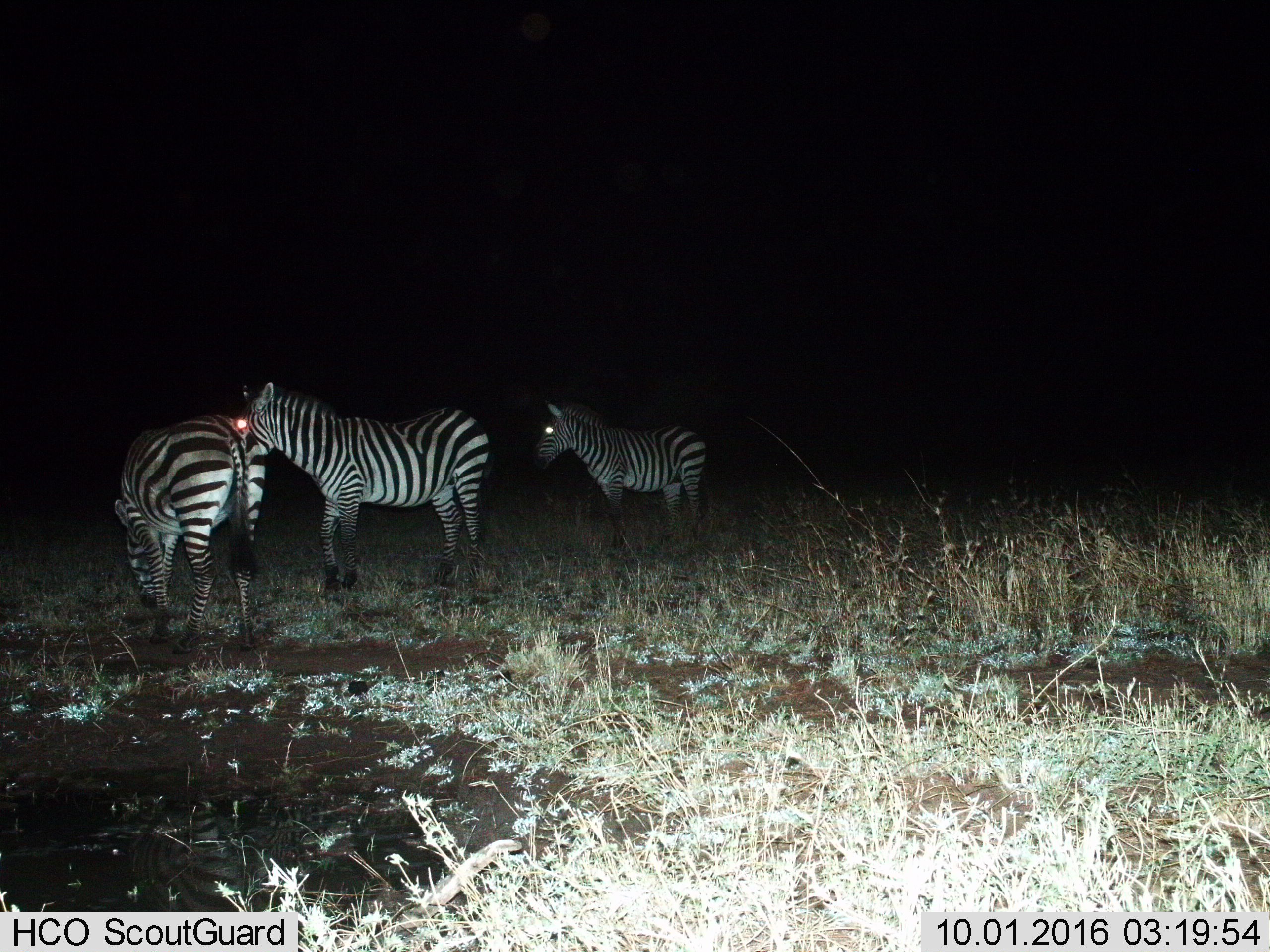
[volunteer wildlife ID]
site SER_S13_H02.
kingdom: Animalia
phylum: Chordata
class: Mammalia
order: Perissodactyla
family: Equidae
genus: Equus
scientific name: Equus quagga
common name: plains zebra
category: zebraplains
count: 3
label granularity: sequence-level